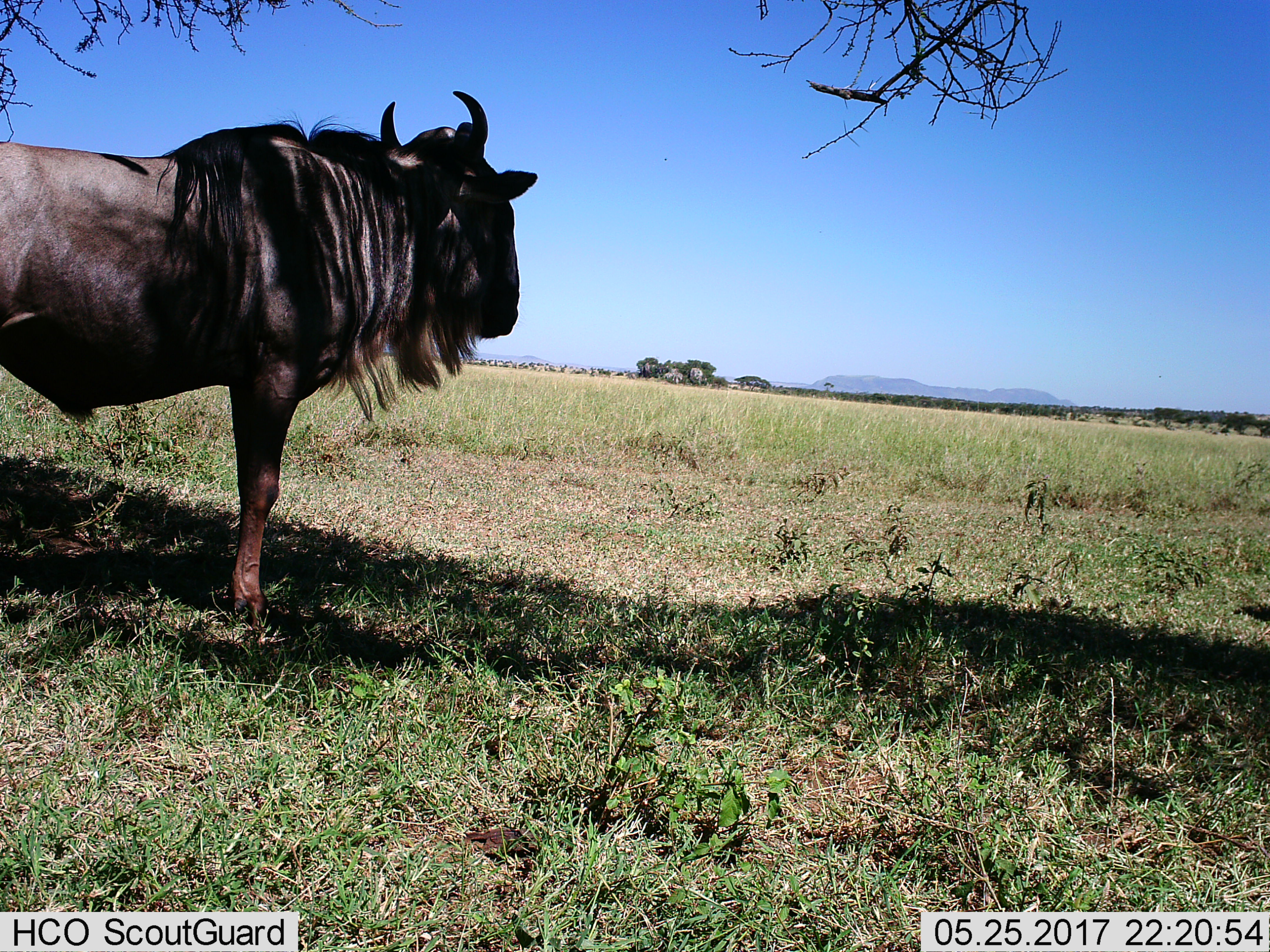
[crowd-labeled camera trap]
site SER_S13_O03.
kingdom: Animalia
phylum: Chordata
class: Mammalia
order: Artiodactyla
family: Bovidae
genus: Connochaetes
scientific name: Connochaetes taurinus taurinus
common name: blue wildebeest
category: wildebeestblue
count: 1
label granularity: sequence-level